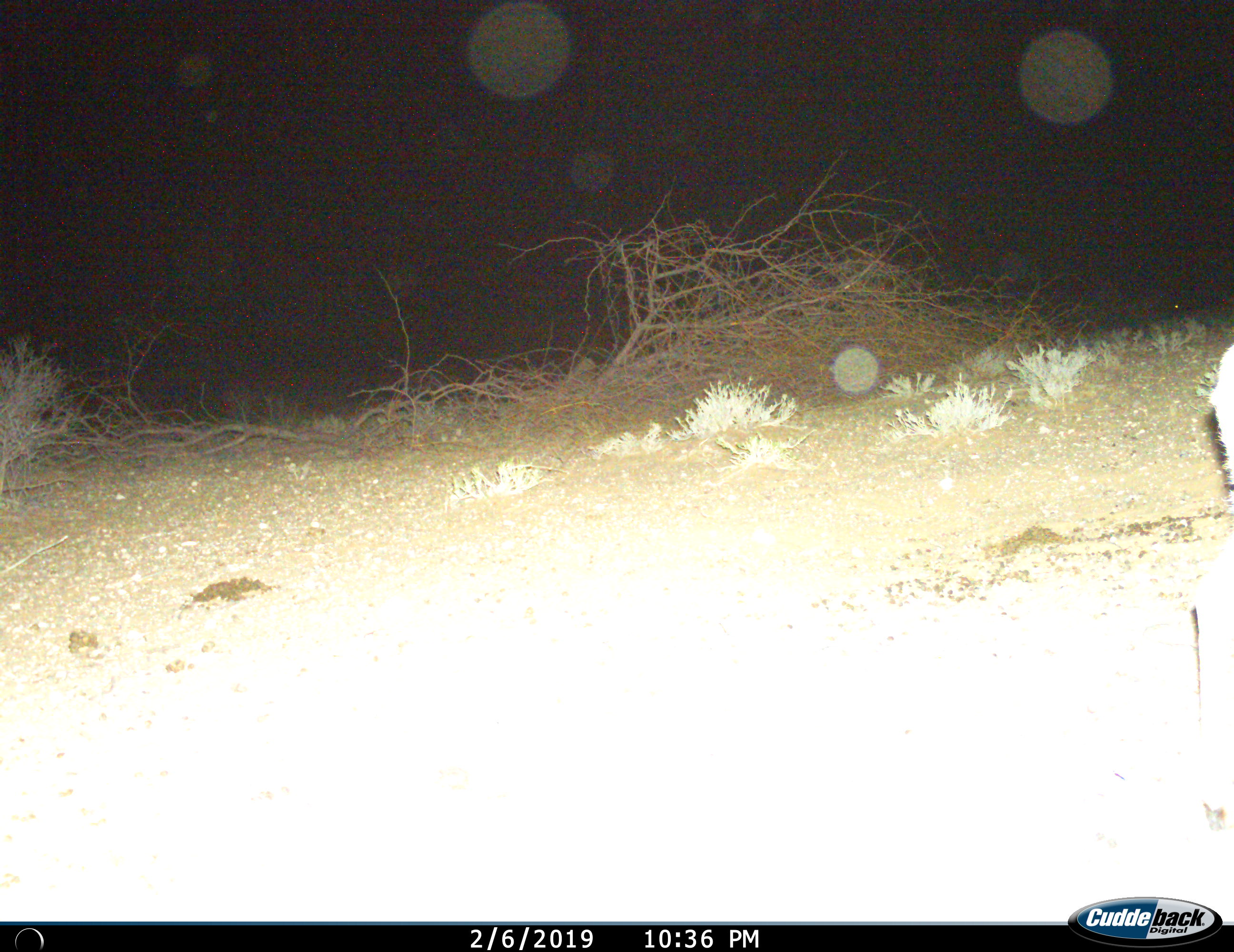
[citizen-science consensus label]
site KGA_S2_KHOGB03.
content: unidentified animal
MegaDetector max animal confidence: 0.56